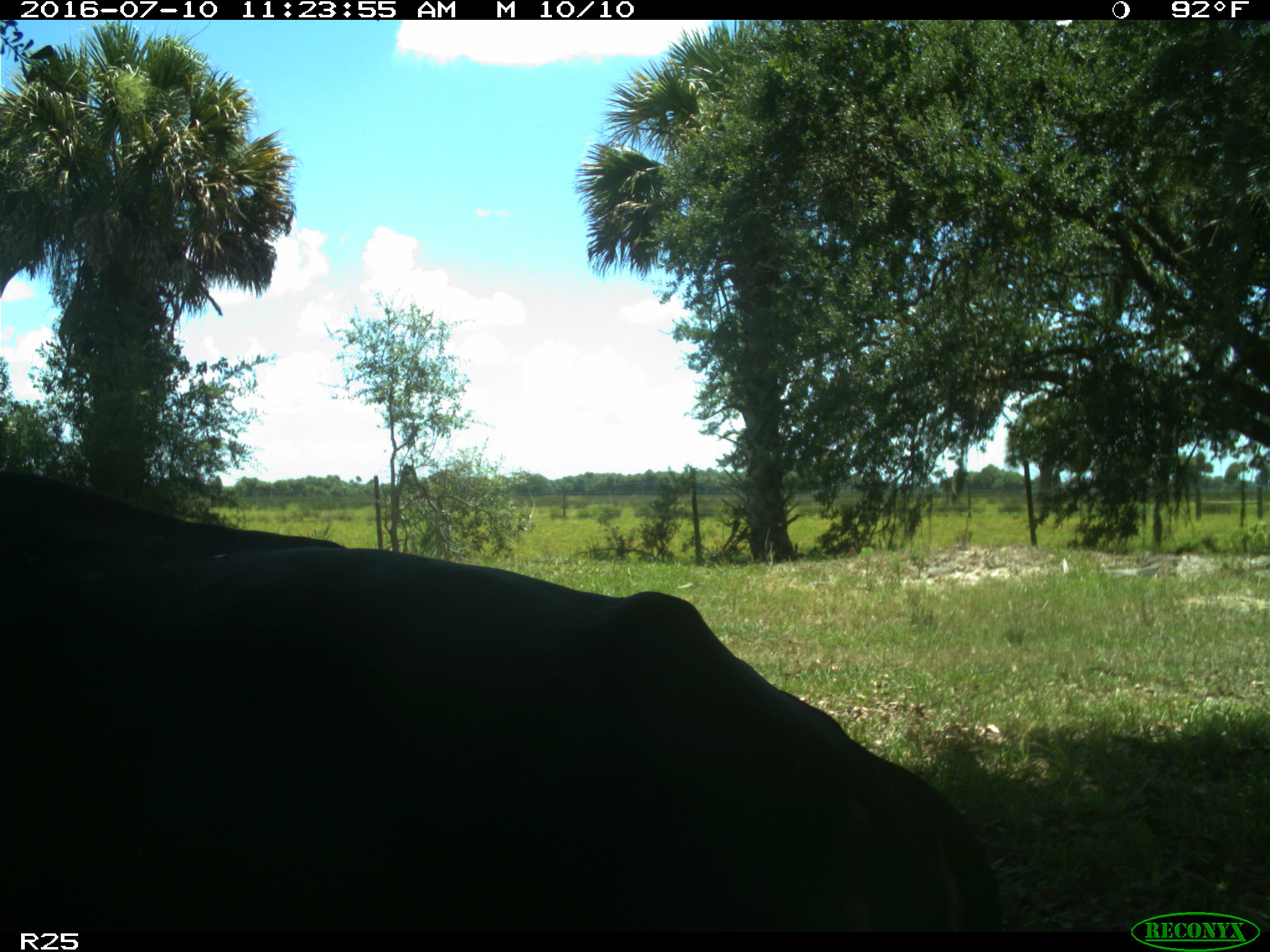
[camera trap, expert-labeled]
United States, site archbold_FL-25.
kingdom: Animalia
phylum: Chordata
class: Mammalia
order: Artiodactyla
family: Bovidae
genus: Bos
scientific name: Bos taurus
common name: domestic cow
Bos taurus (domestic cow).